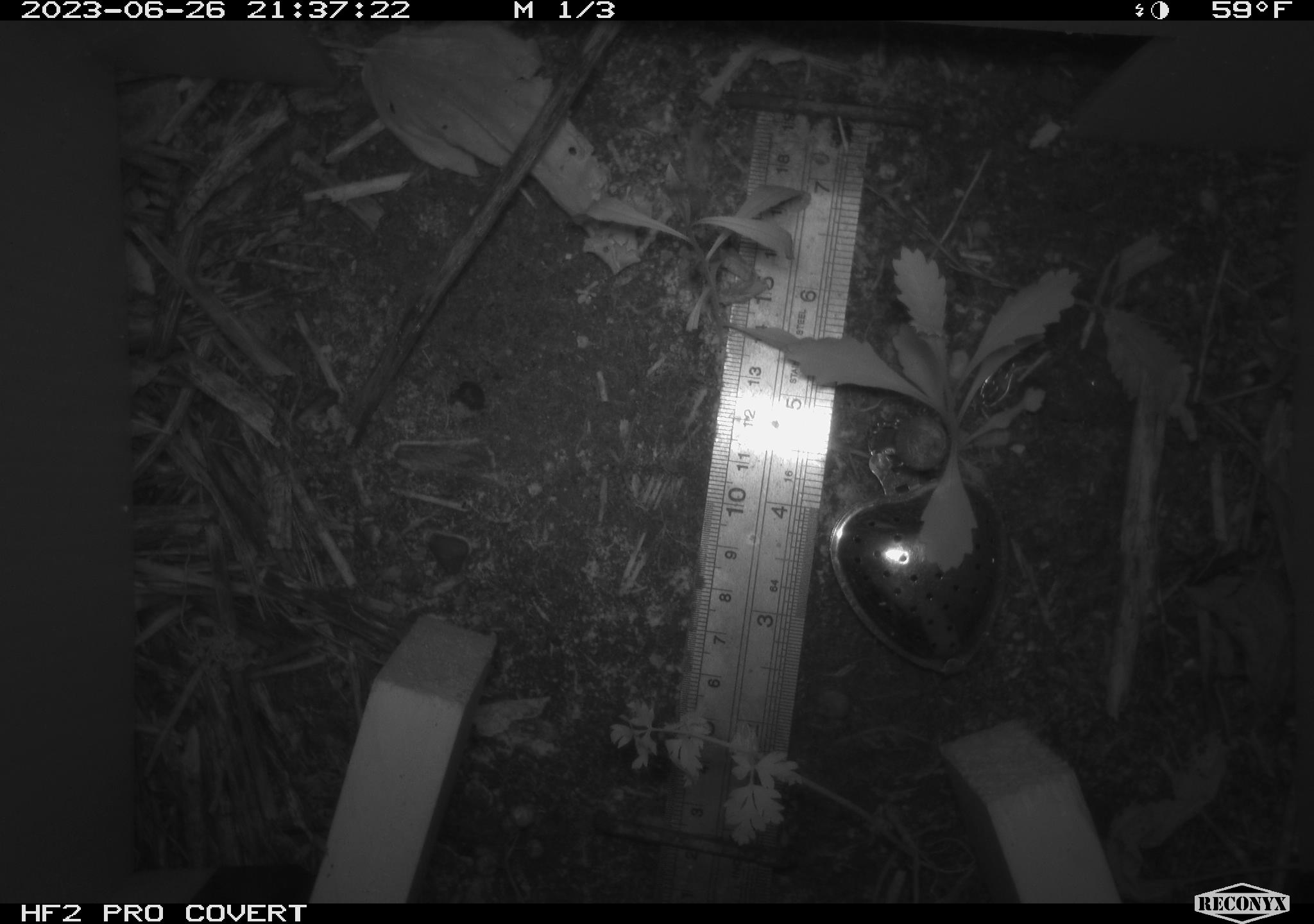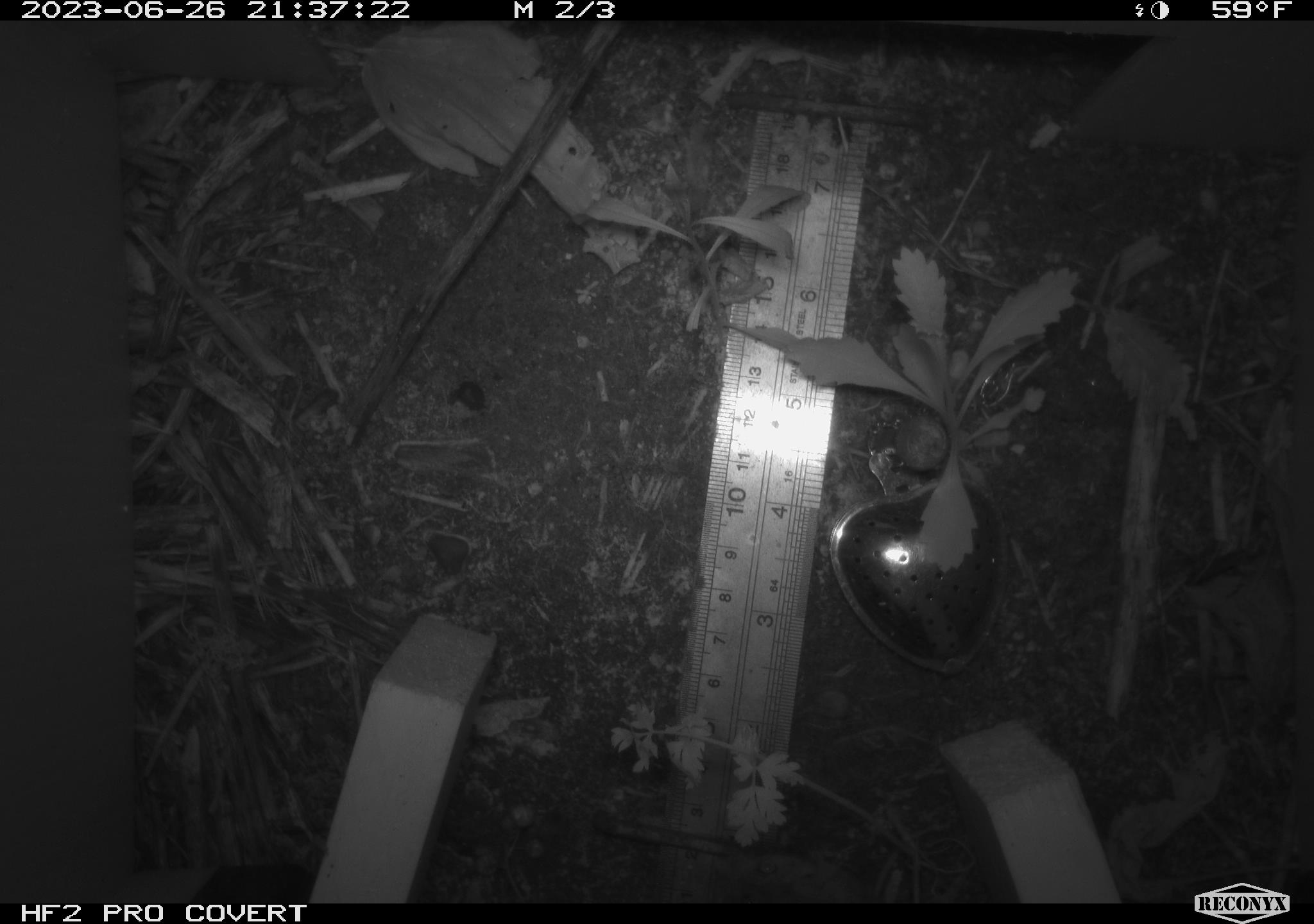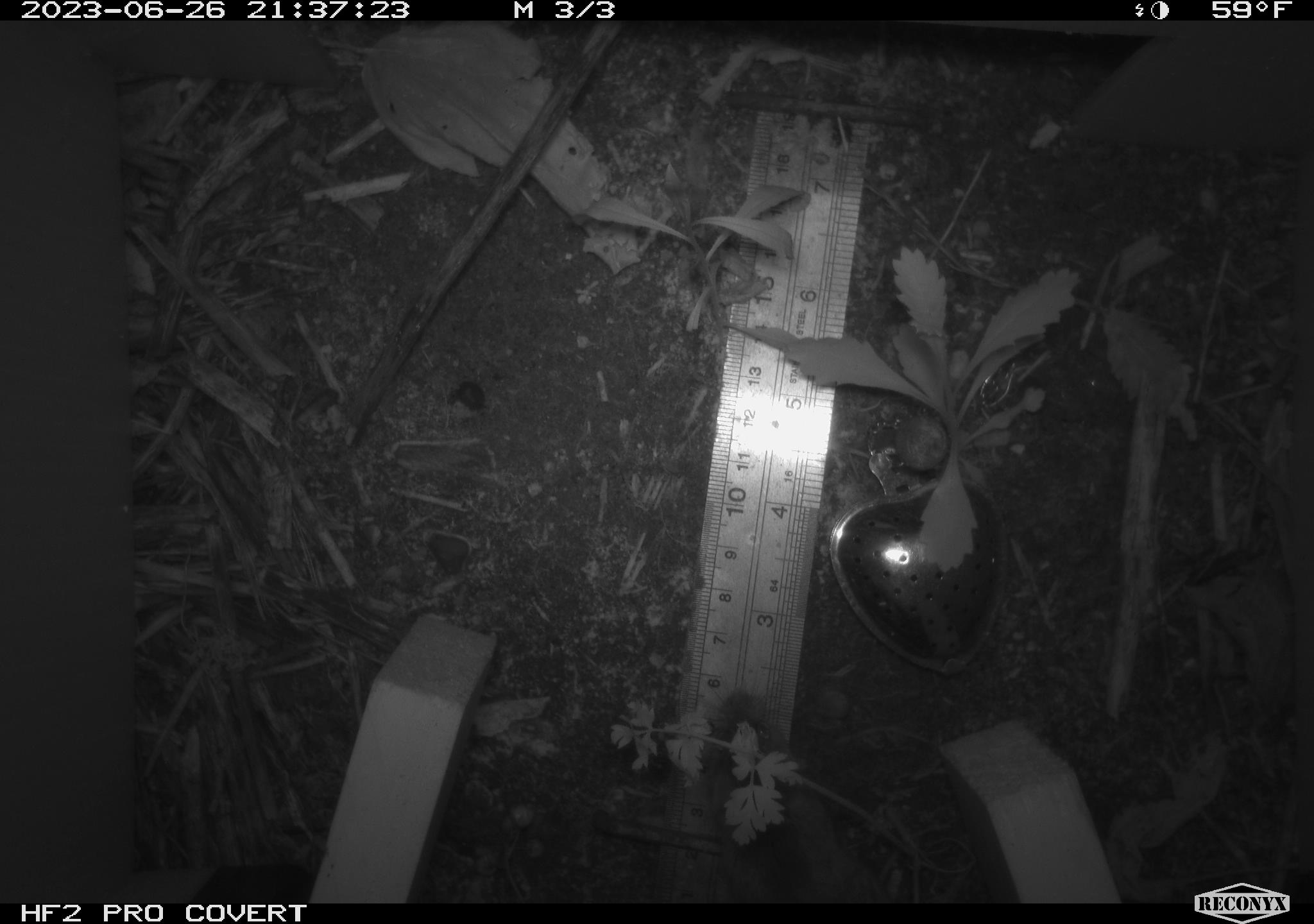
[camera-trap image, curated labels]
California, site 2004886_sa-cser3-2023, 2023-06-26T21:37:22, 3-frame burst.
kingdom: Animalia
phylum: Chordata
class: Mammalia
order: Rodentia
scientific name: Rodentia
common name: mouse species